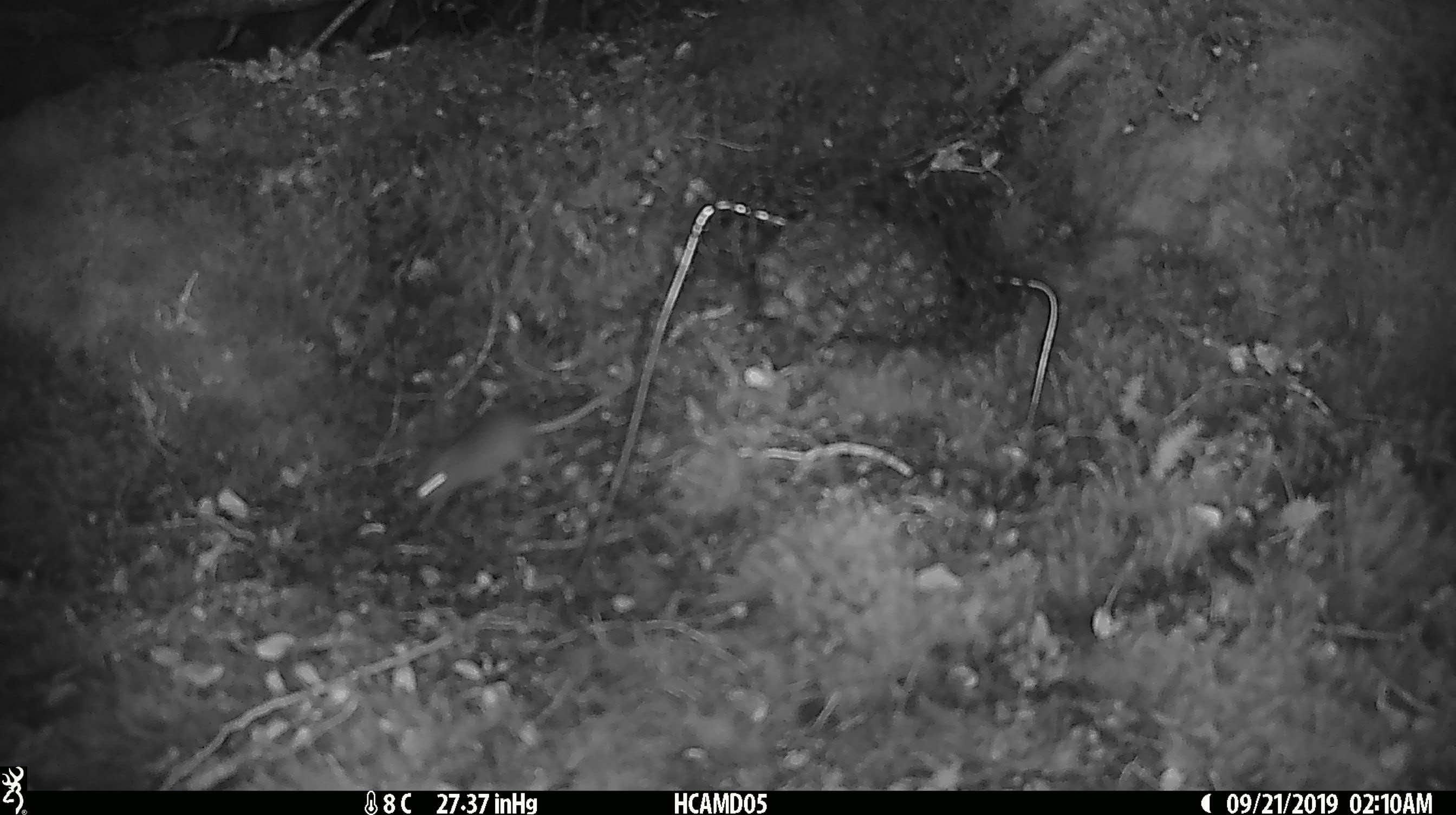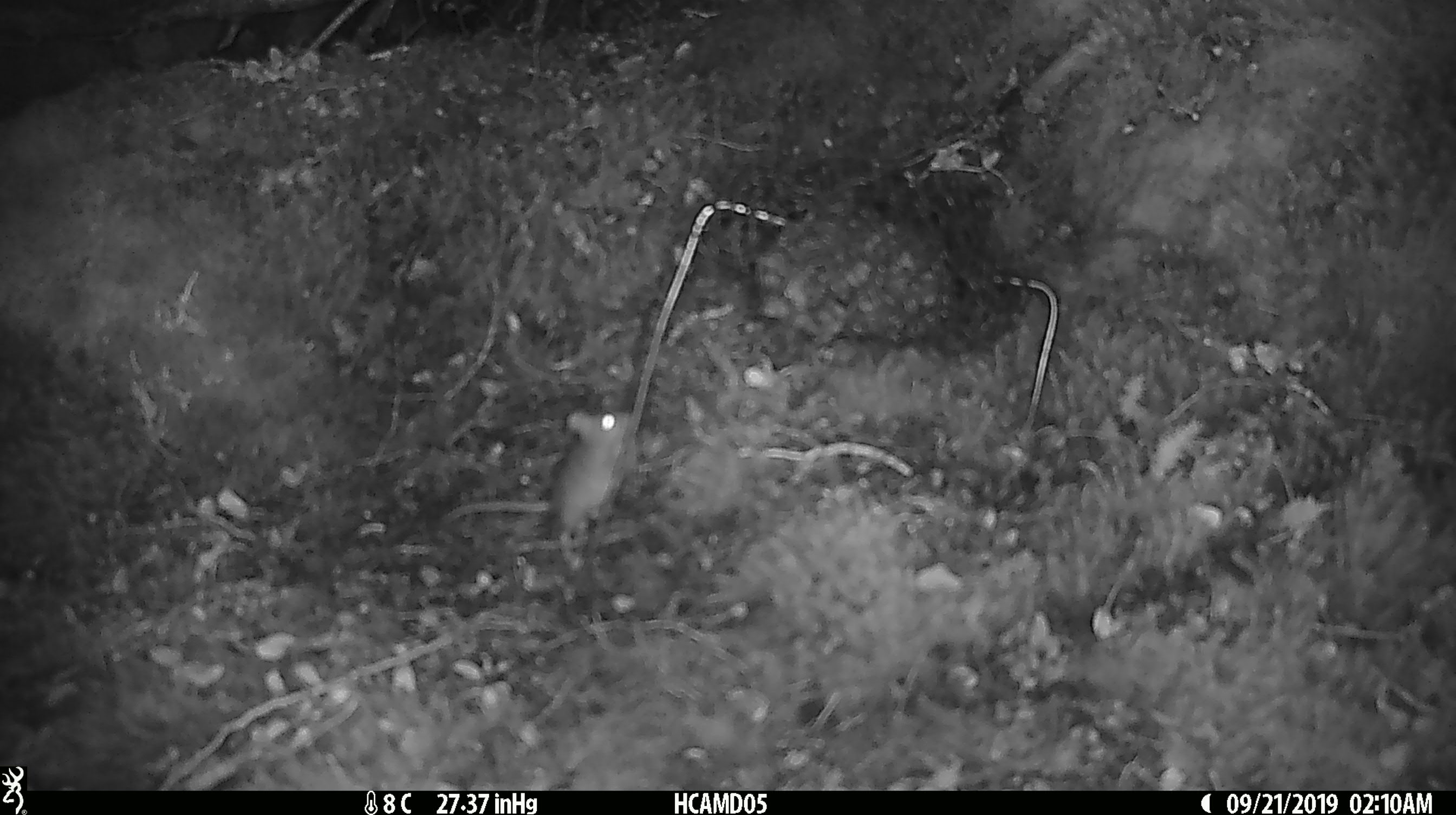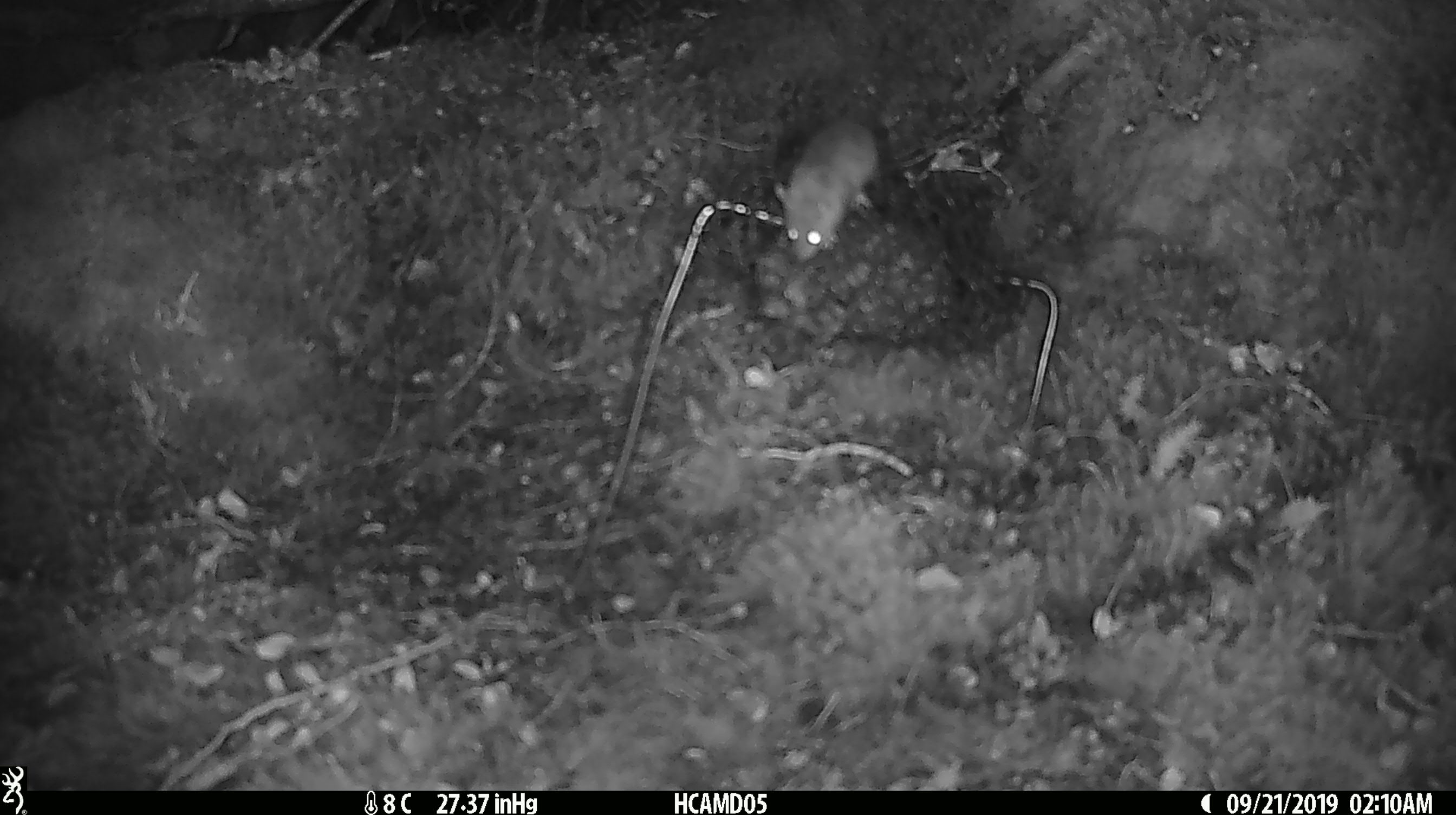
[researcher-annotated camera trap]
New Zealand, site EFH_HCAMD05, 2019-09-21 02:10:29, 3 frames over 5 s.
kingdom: Animalia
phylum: Chordata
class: Mammalia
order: Rodentia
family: Muridae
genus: Mus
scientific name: Mus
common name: mouse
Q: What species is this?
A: Mouse (Mus).